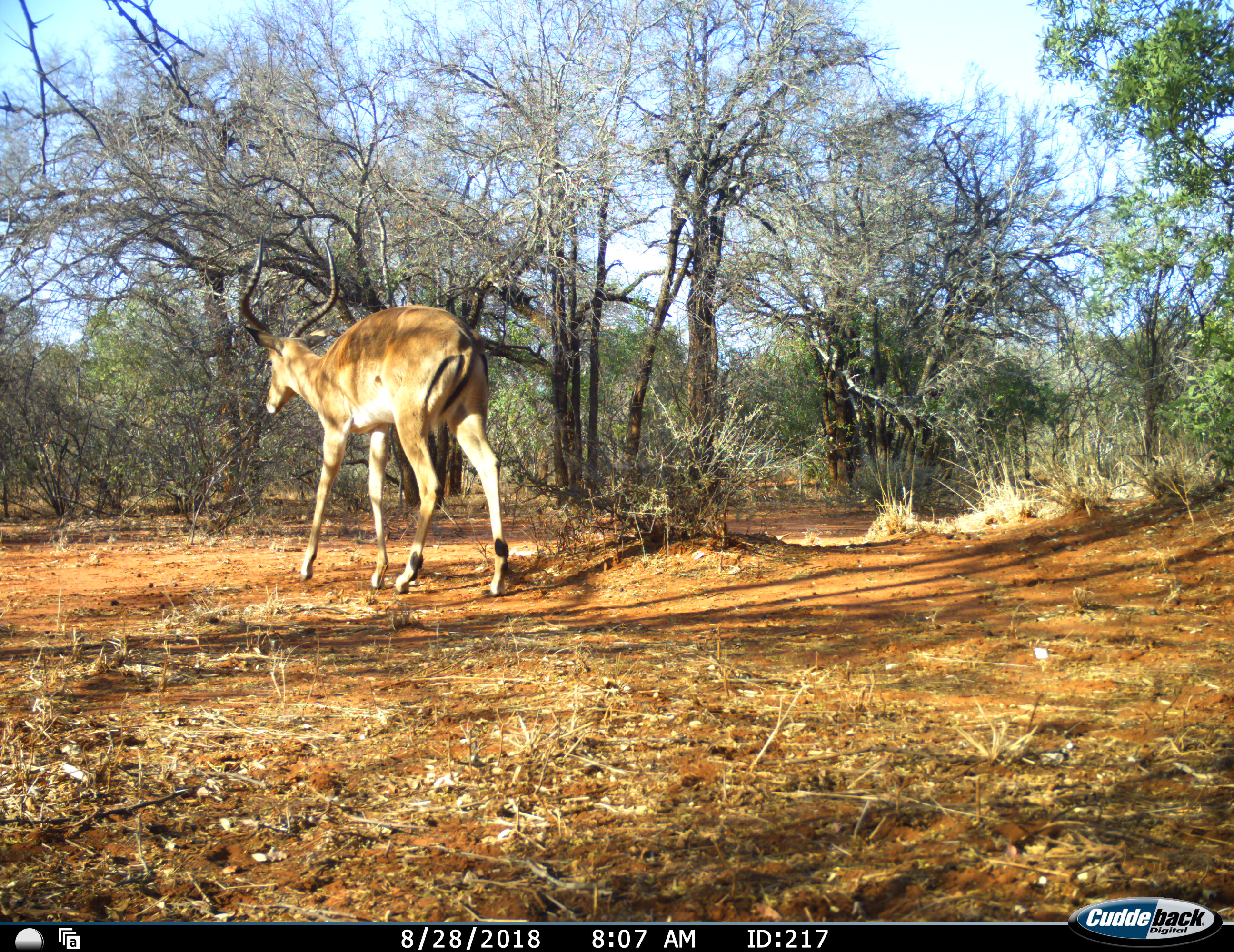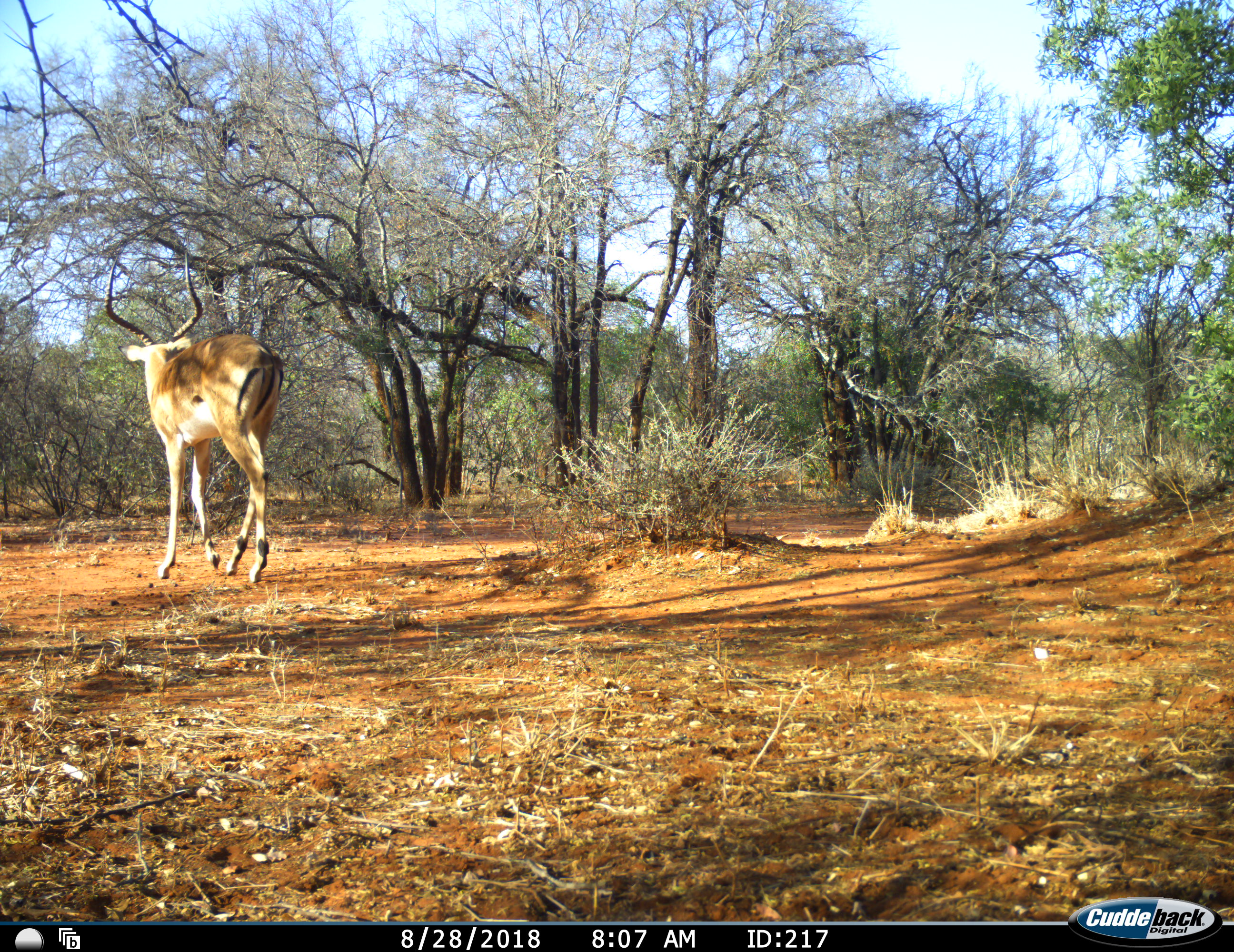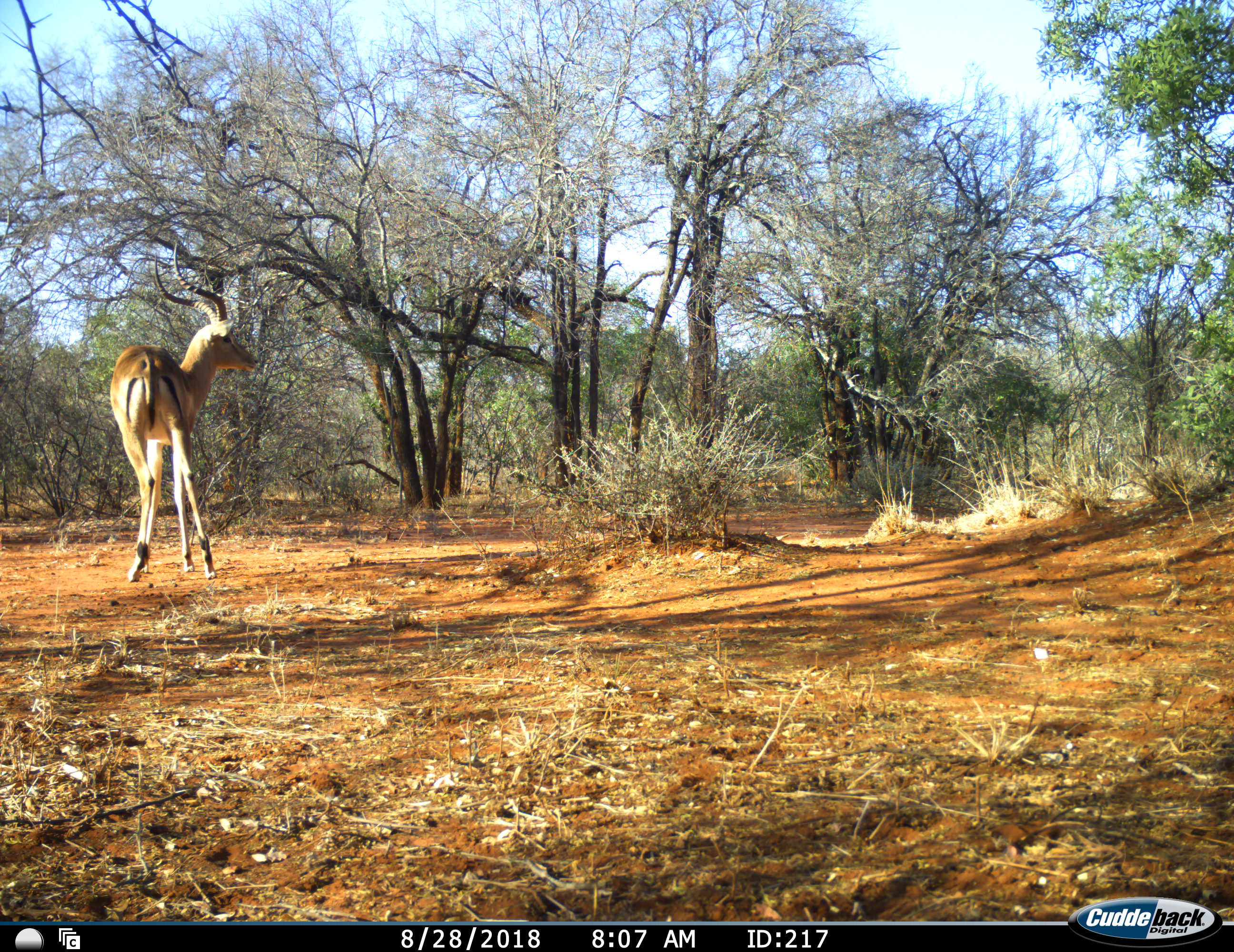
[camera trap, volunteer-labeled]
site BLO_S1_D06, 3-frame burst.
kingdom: Animalia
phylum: Chordata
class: Mammalia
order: Artiodactyla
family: Bovidae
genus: Aepyceros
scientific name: Aepyceros melampus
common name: impala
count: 1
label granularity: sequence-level